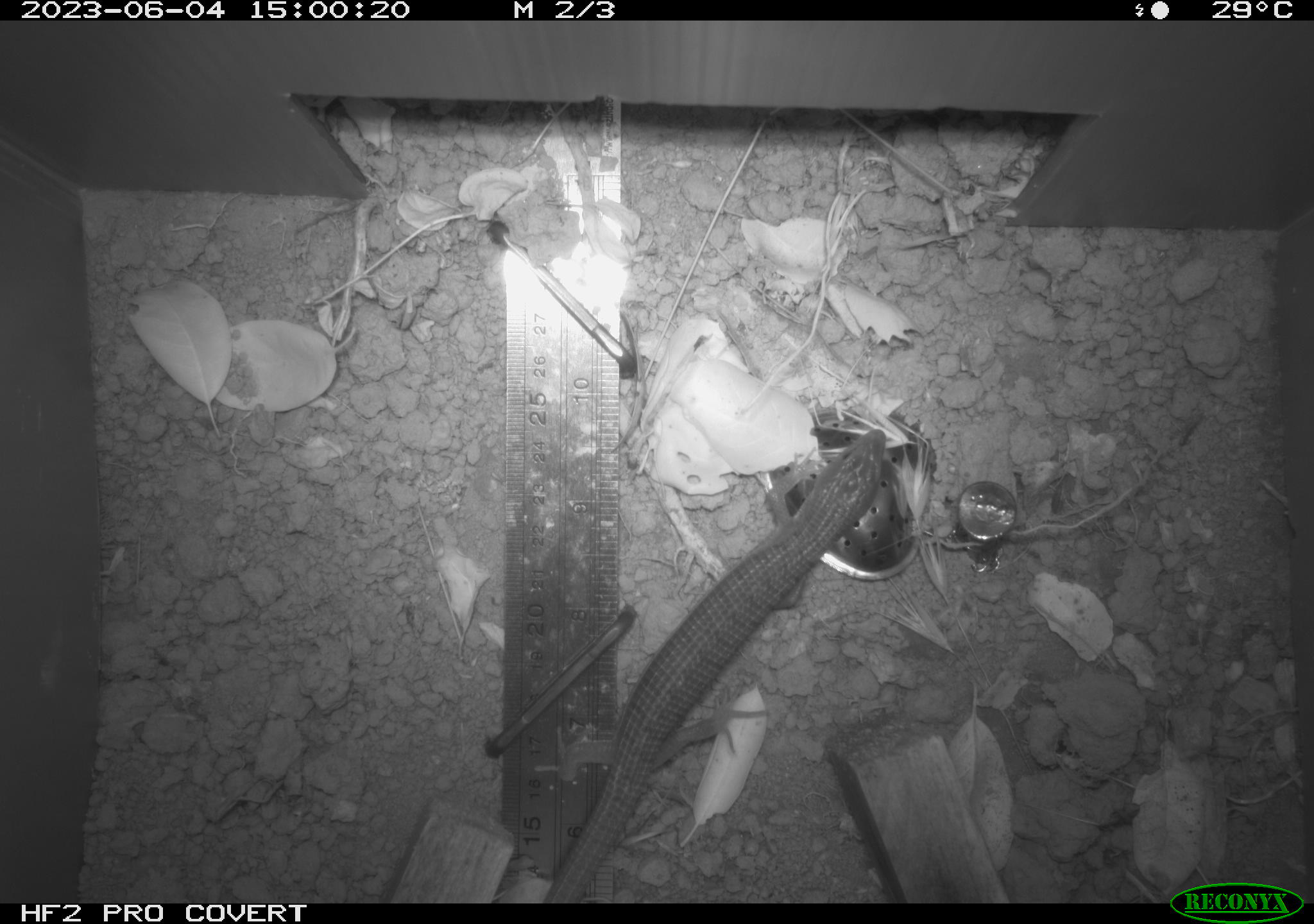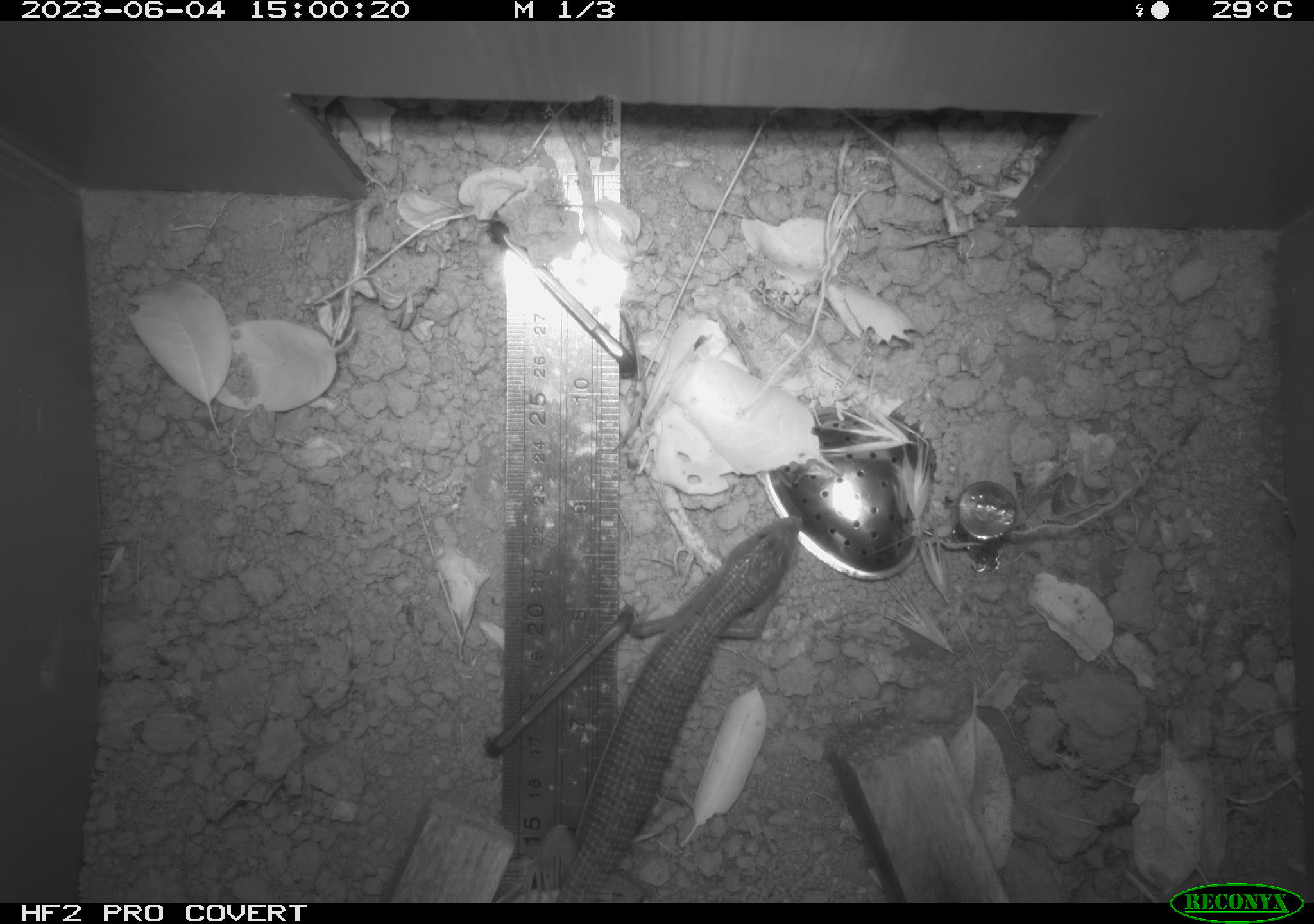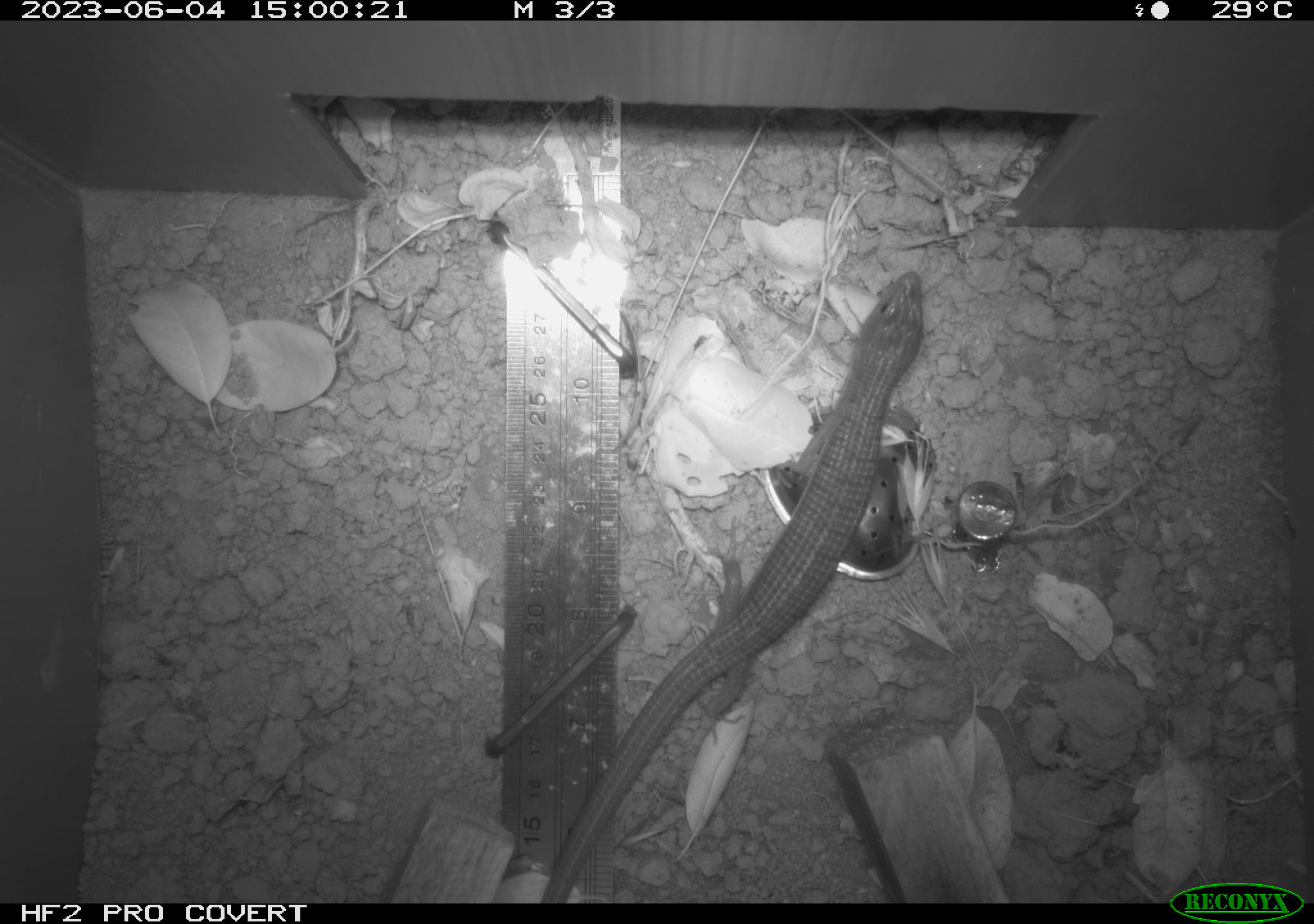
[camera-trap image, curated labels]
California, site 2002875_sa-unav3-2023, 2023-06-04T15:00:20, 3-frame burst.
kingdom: Animalia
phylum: Chordata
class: Reptilia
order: Squamata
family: Anguidae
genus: Elgaria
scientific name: Elgaria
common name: alligator lizards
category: elgaria species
Elgaria species (alligator lizards) (Elgaria).